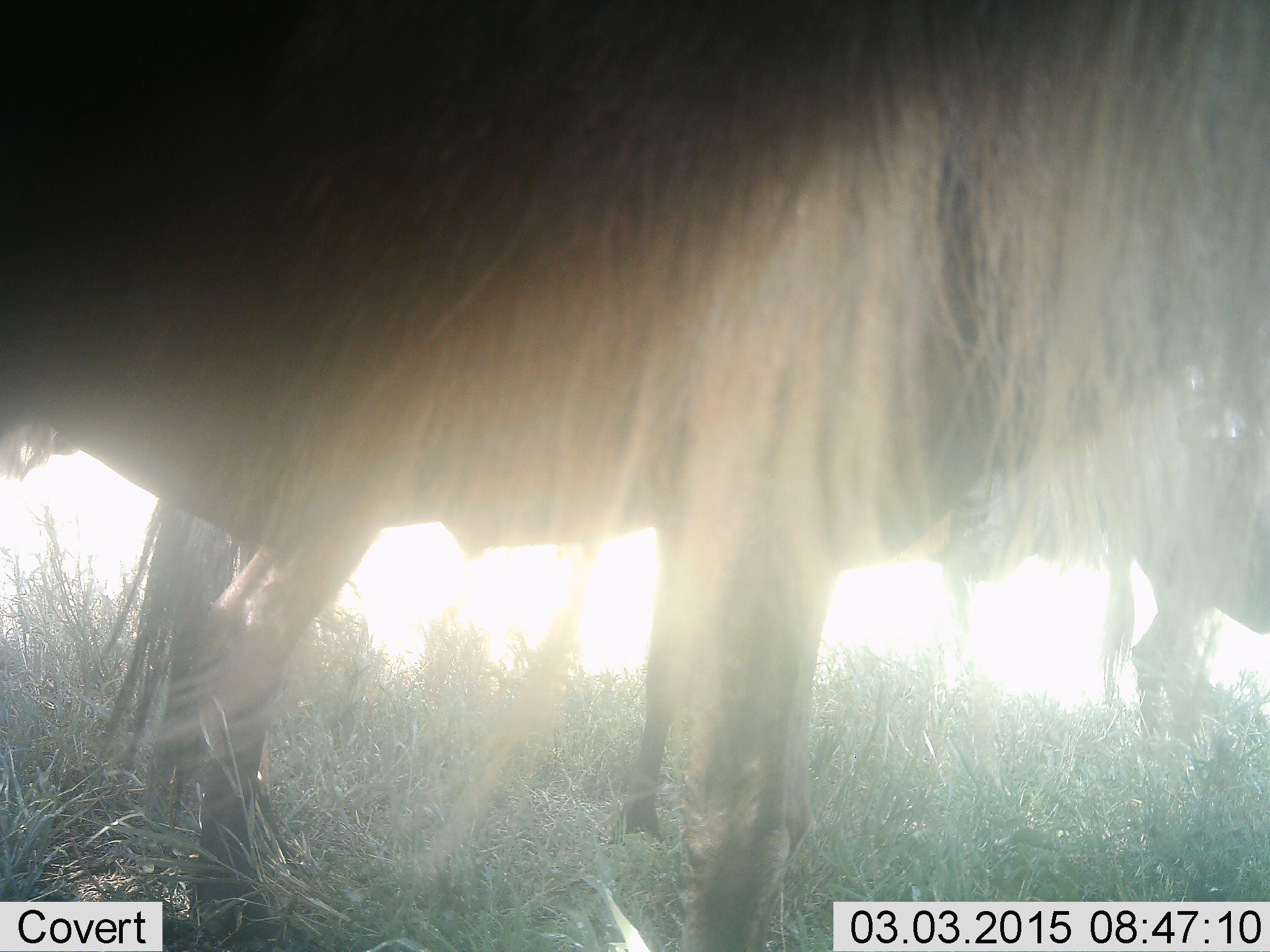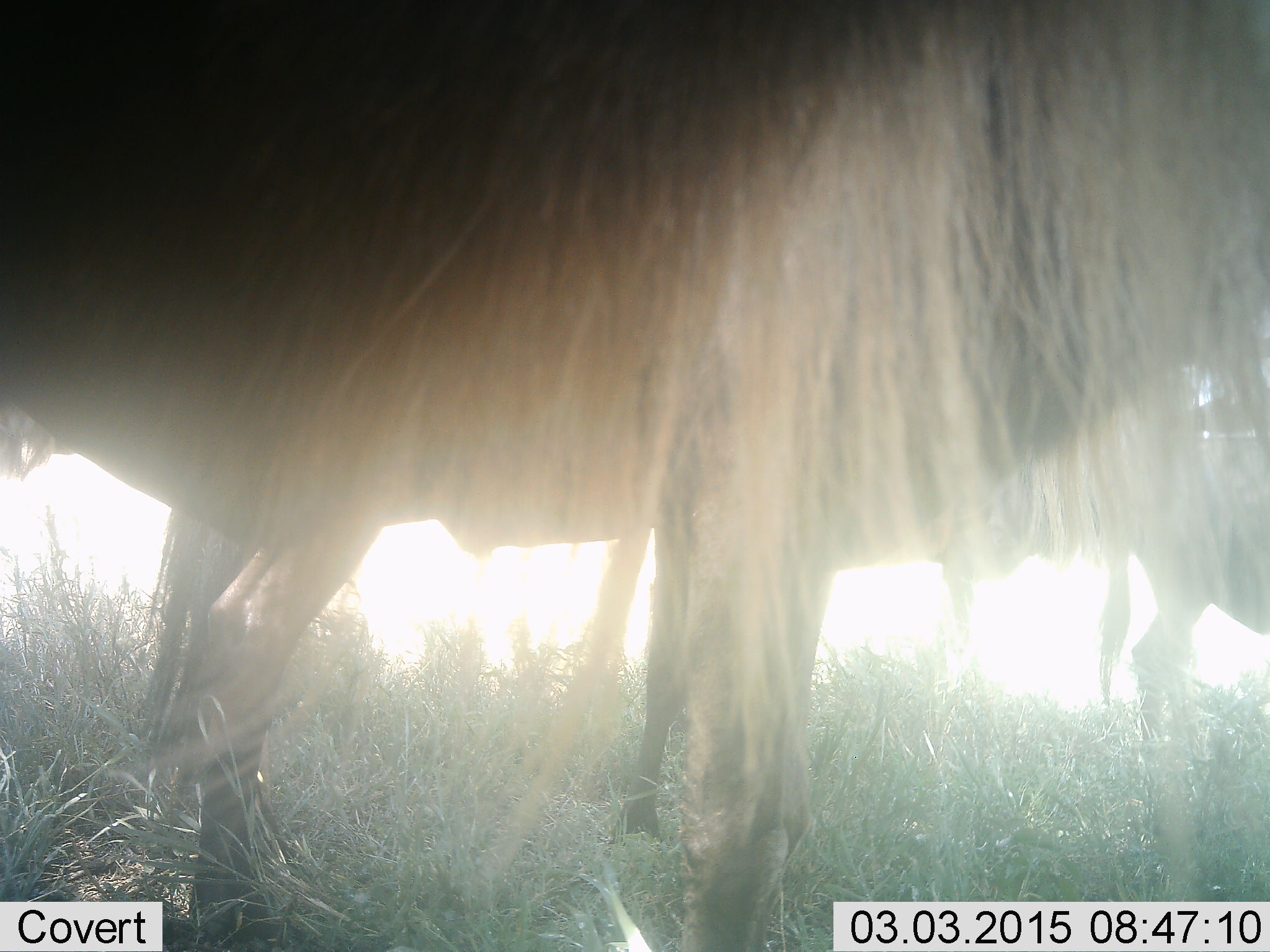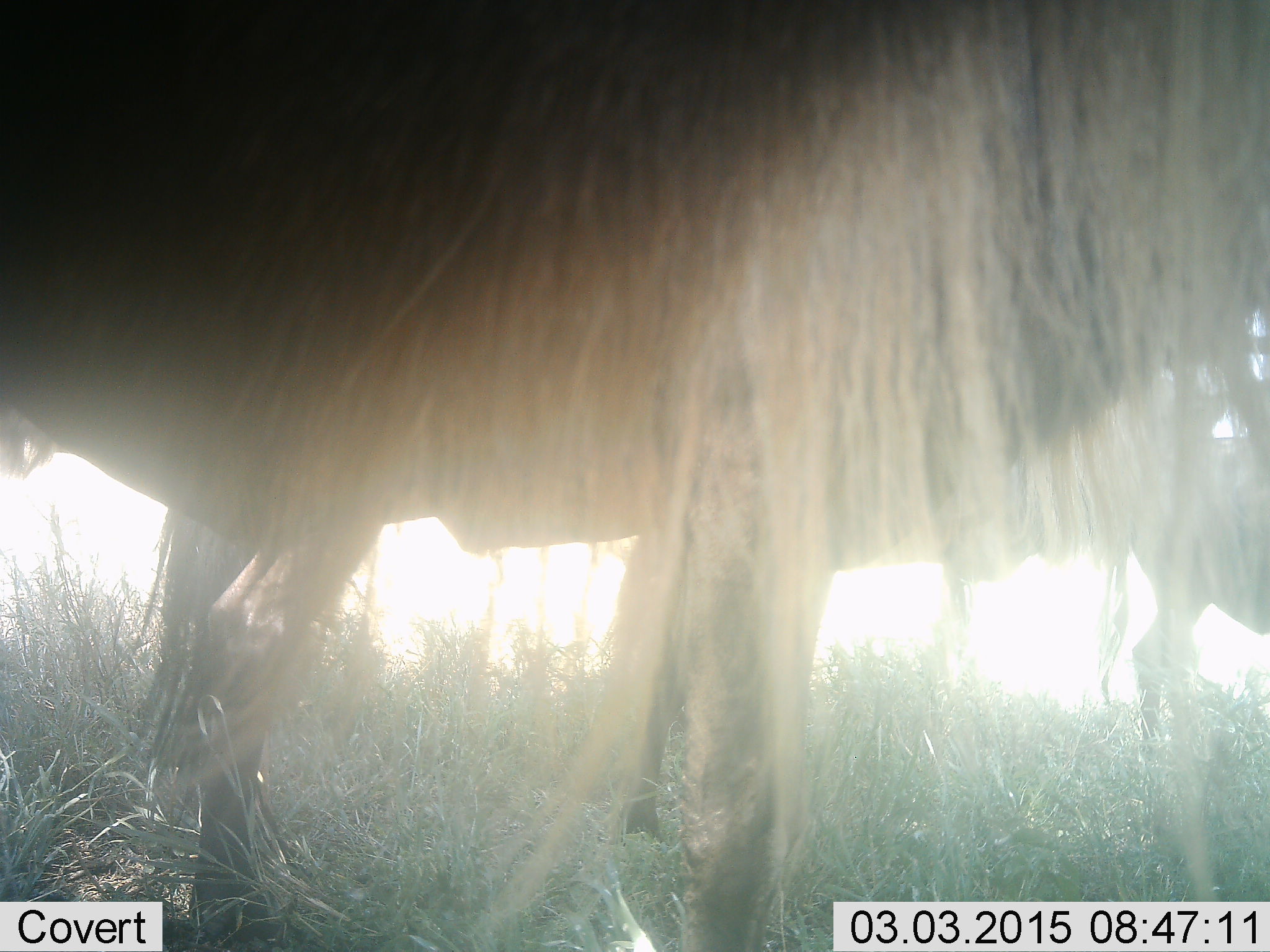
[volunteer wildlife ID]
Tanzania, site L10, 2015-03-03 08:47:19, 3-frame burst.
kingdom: Animalia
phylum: Chordata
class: Mammalia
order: Artiodactyla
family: Bovidae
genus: Connochaetes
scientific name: Connochaetes taurinus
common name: blue wildebeest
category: wildebeest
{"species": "wildebeest (blue wildebeest) (Connochaetes taurinus)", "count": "3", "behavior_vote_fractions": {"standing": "100%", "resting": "10%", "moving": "0%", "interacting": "0%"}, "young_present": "0%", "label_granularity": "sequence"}